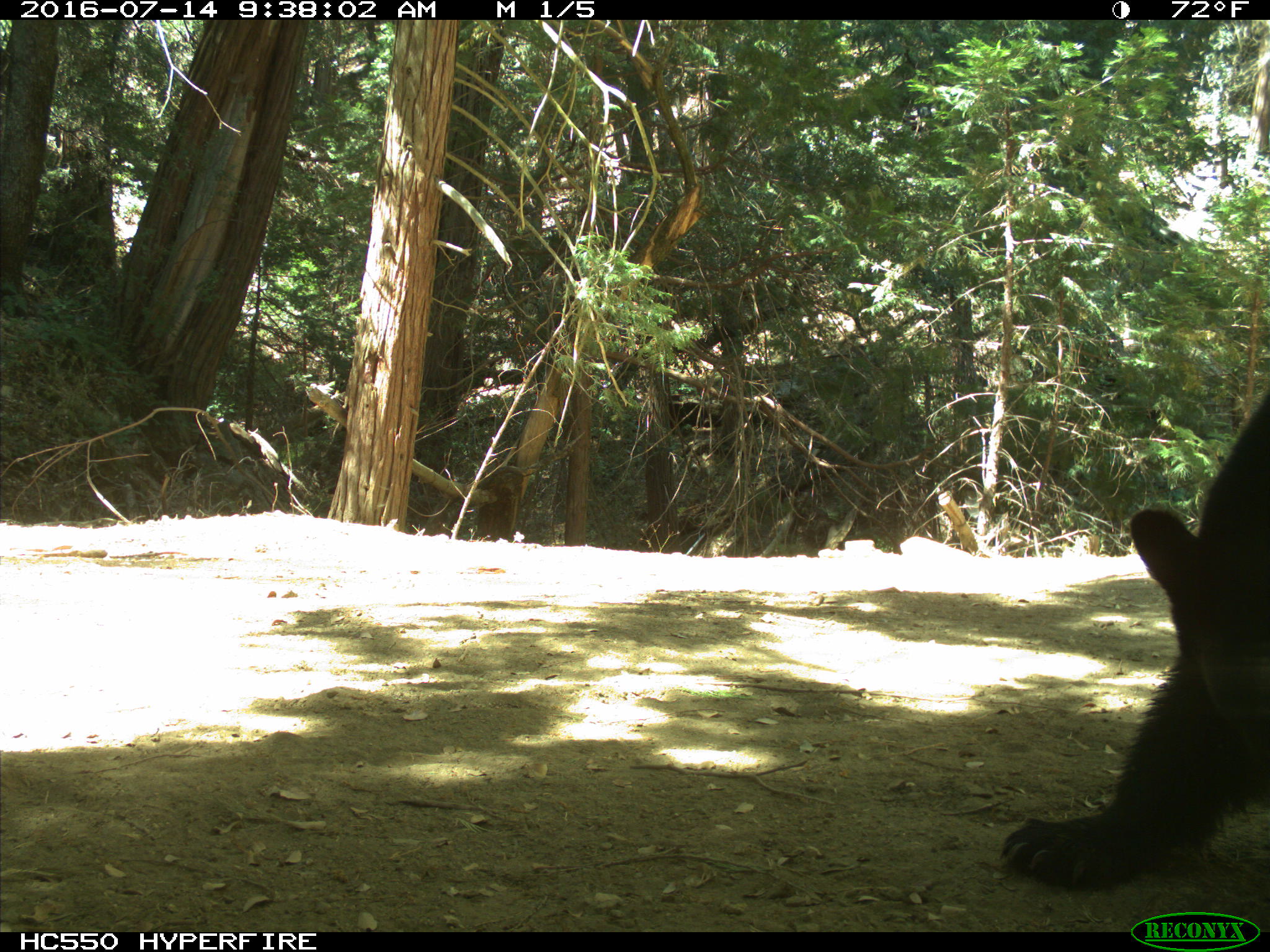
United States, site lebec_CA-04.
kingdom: Animalia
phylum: Chordata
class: Mammalia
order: Carnivora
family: Ursidae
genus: Ursus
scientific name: Ursus americanus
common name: american black bear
Ursus americanus (american black bear).